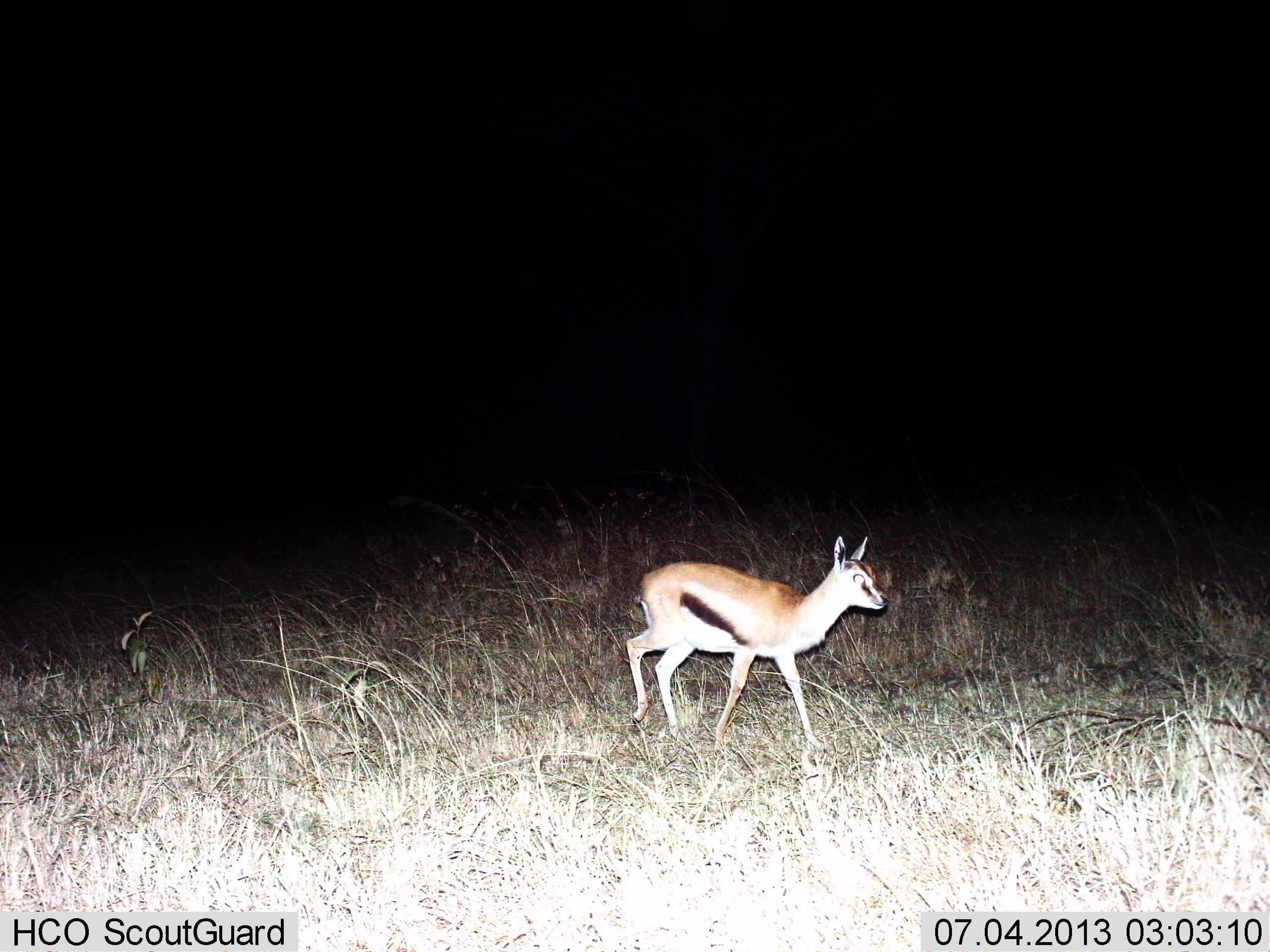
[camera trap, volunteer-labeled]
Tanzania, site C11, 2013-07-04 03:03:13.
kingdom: Animalia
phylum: Chordata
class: Mammalia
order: Artiodactyla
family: Bovidae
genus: Eudorcas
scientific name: Eudorcas thomsonii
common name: thomson's gazelle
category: gazellethomsons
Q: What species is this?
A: Gazellethomsons (thomson's gazelle) (Eudorcas thomsonii).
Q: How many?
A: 1.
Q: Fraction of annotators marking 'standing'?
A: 36%.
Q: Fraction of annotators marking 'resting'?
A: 0%.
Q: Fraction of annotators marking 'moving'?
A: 68%.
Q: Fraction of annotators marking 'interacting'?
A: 0%.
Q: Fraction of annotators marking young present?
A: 14%.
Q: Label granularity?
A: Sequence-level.